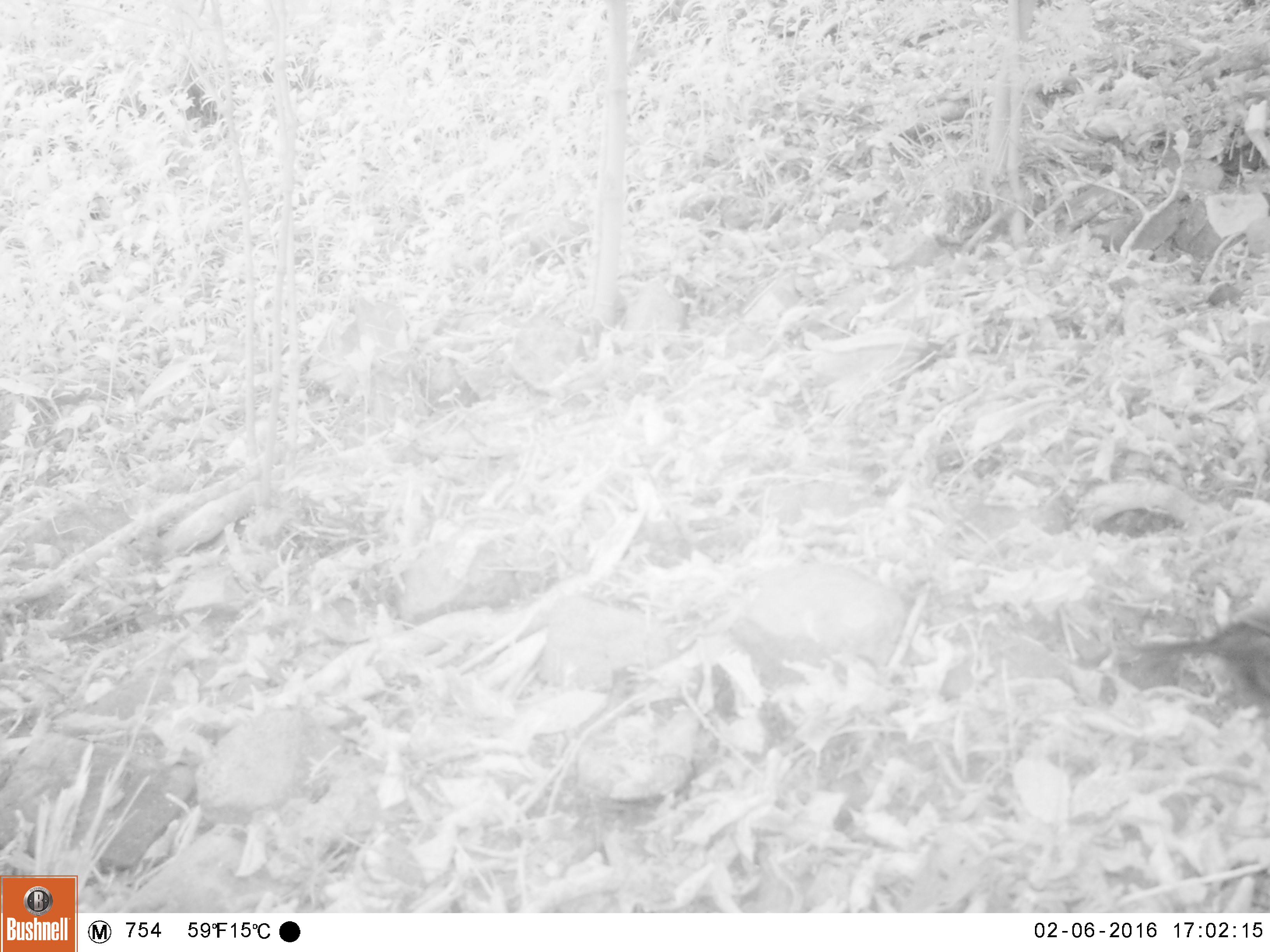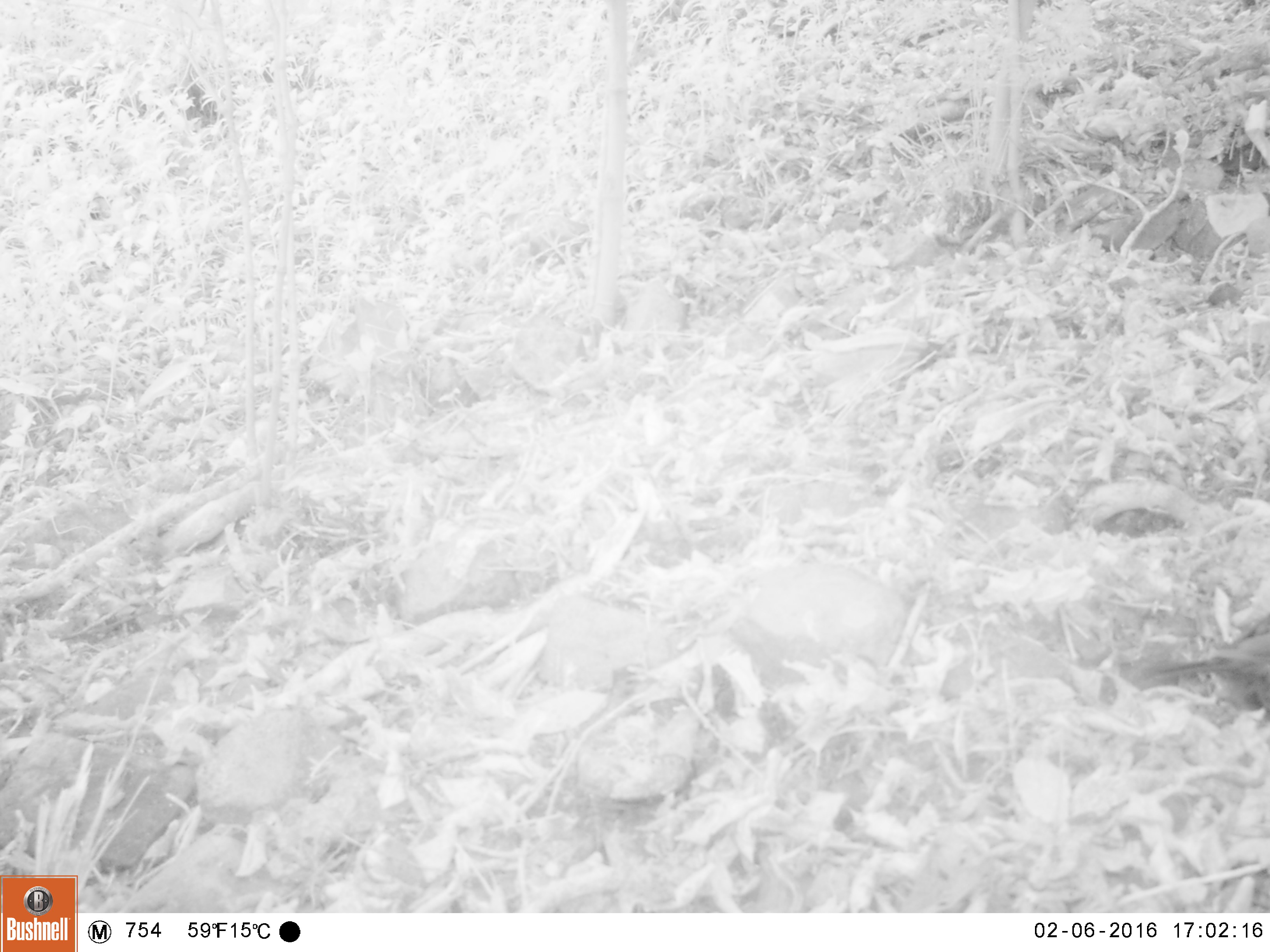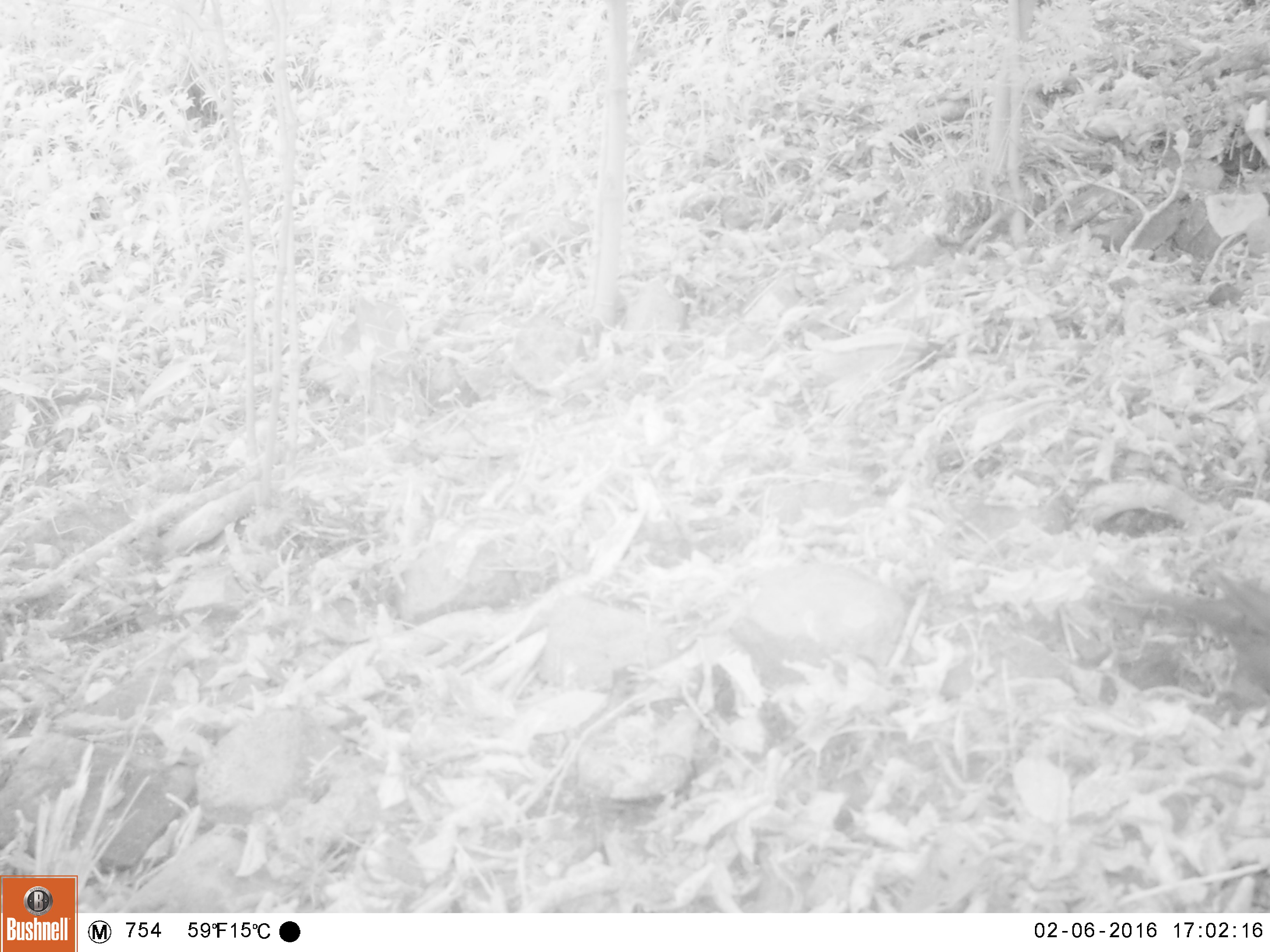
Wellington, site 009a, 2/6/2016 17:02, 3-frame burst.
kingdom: Animalia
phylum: Chordata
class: Aves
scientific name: Aves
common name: bird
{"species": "bird (Aves)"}